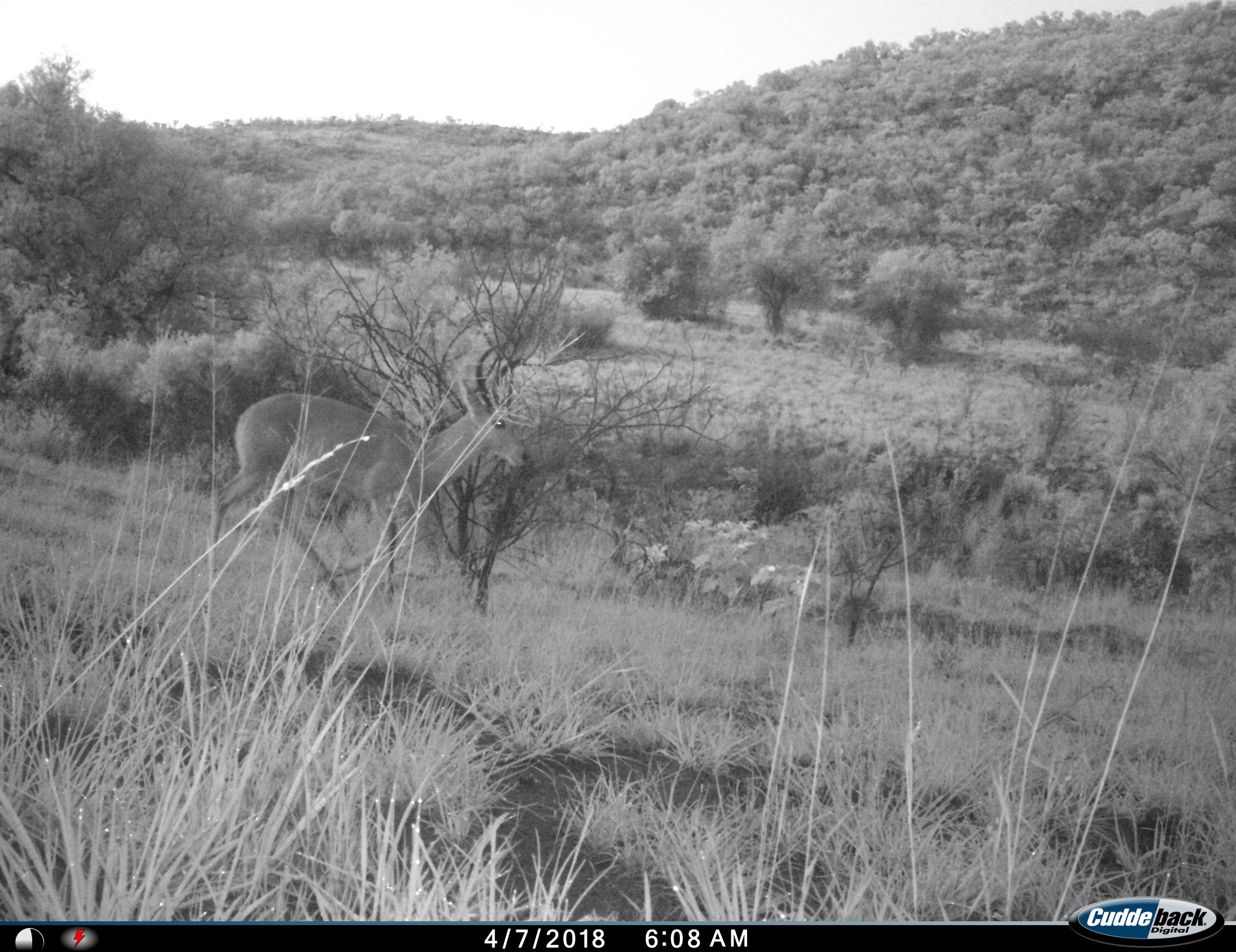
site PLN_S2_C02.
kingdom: Animalia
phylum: Chordata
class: Mammalia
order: Artiodactyla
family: Bovidae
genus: Aepyceros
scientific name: Aepyceros melampus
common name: impala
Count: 1.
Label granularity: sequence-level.